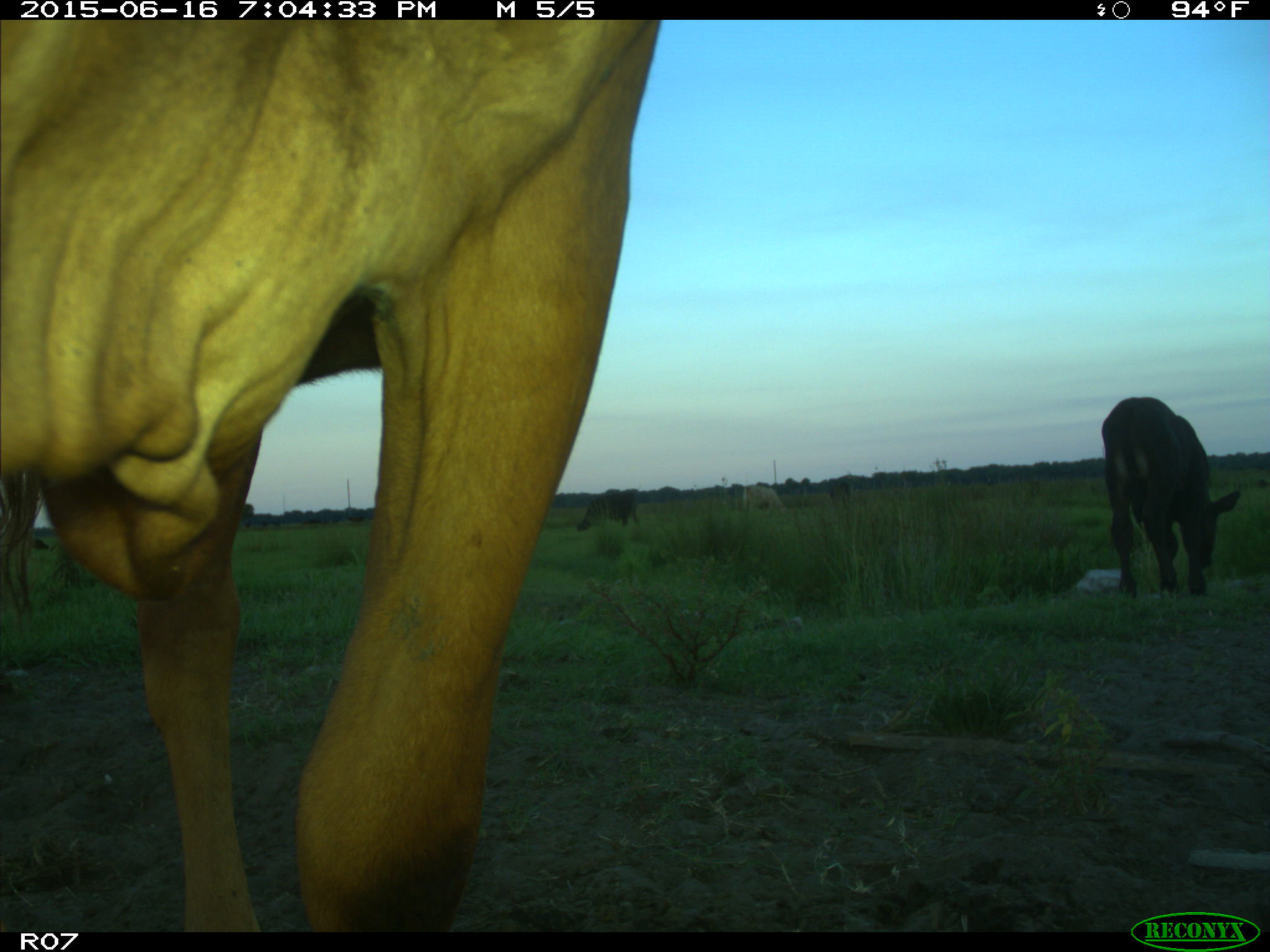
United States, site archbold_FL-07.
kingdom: Animalia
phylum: Chordata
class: Mammalia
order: Artiodactyla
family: Bovidae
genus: Bos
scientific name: Bos taurus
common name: domestic cow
Bos taurus (domestic cow).